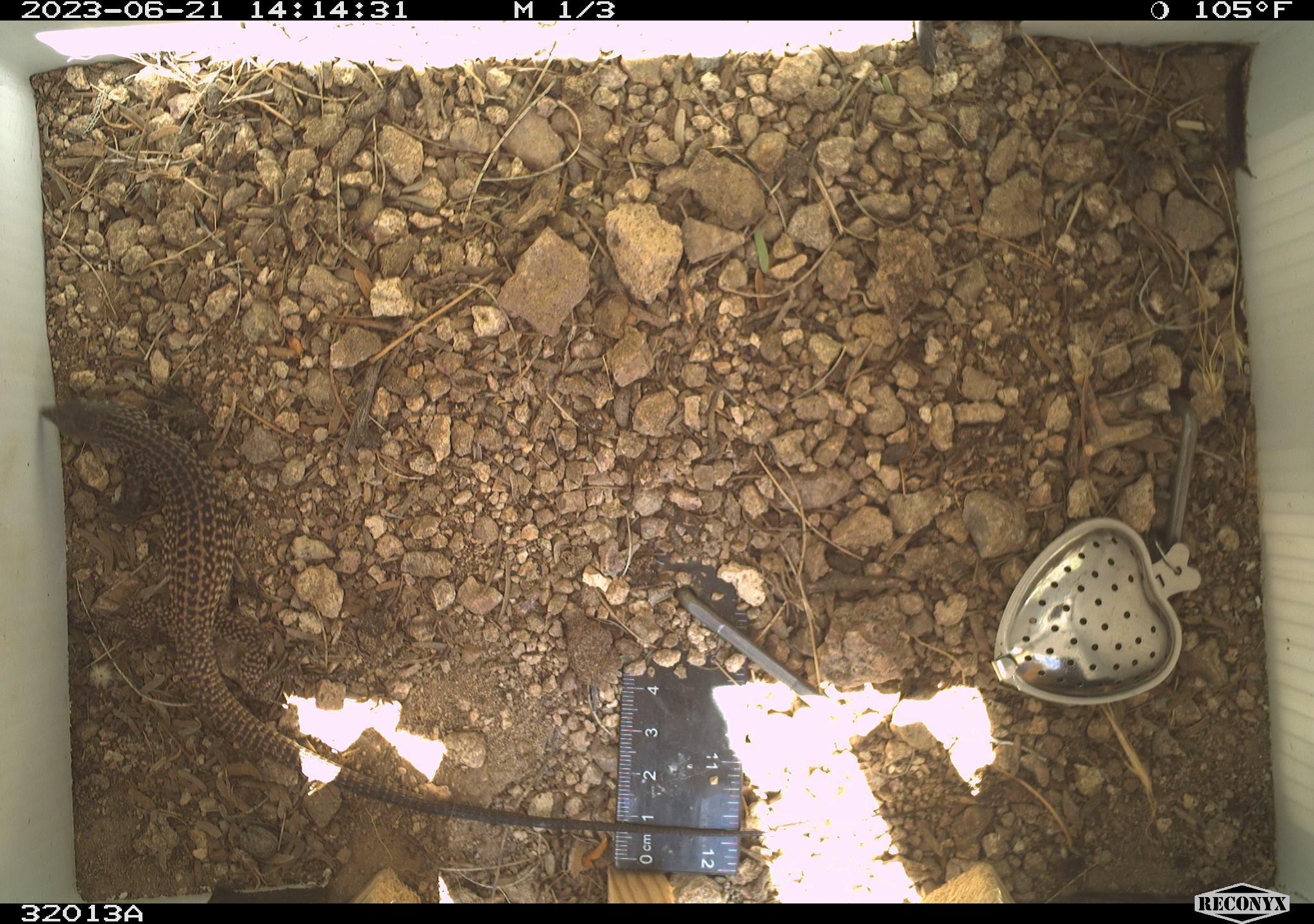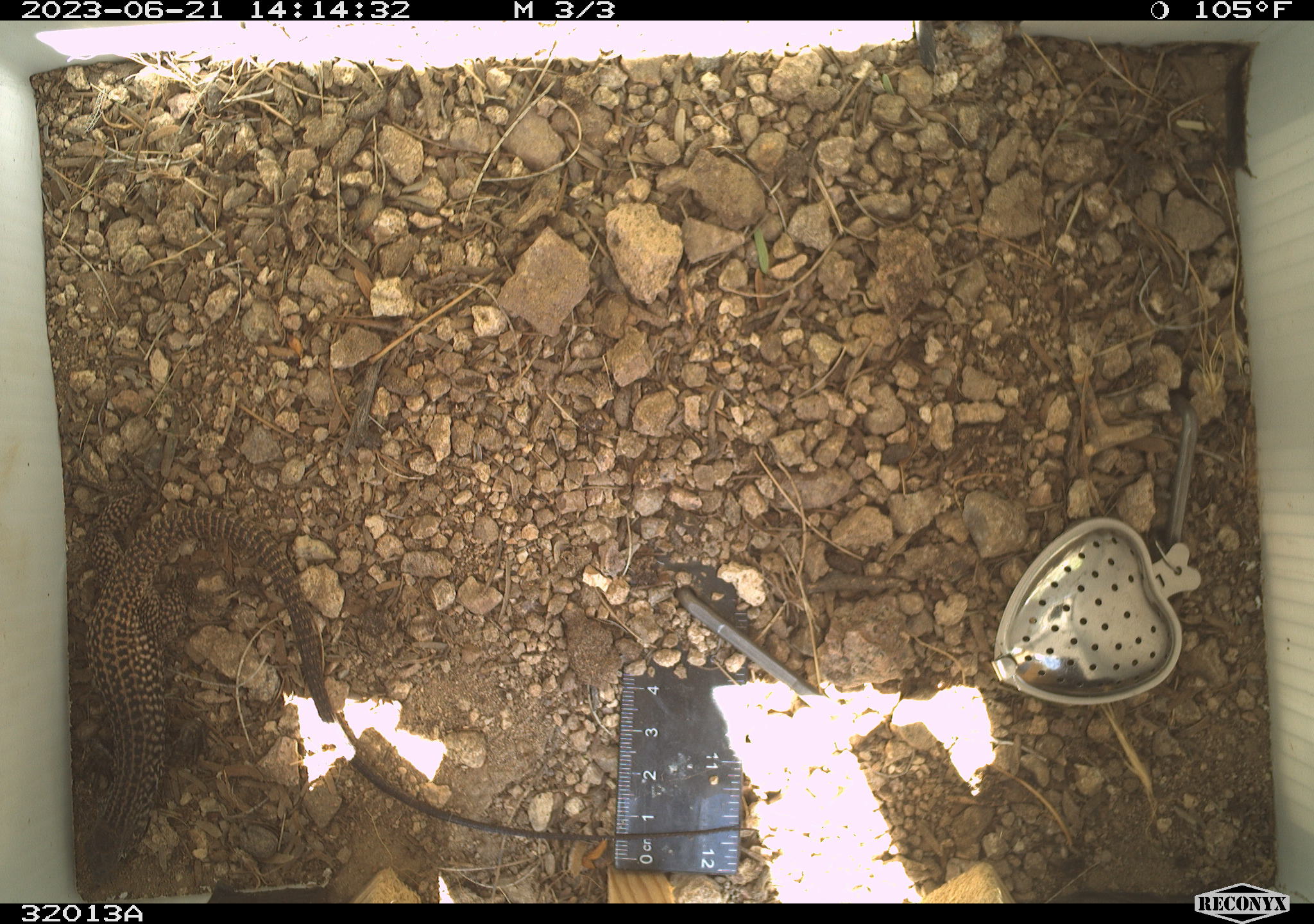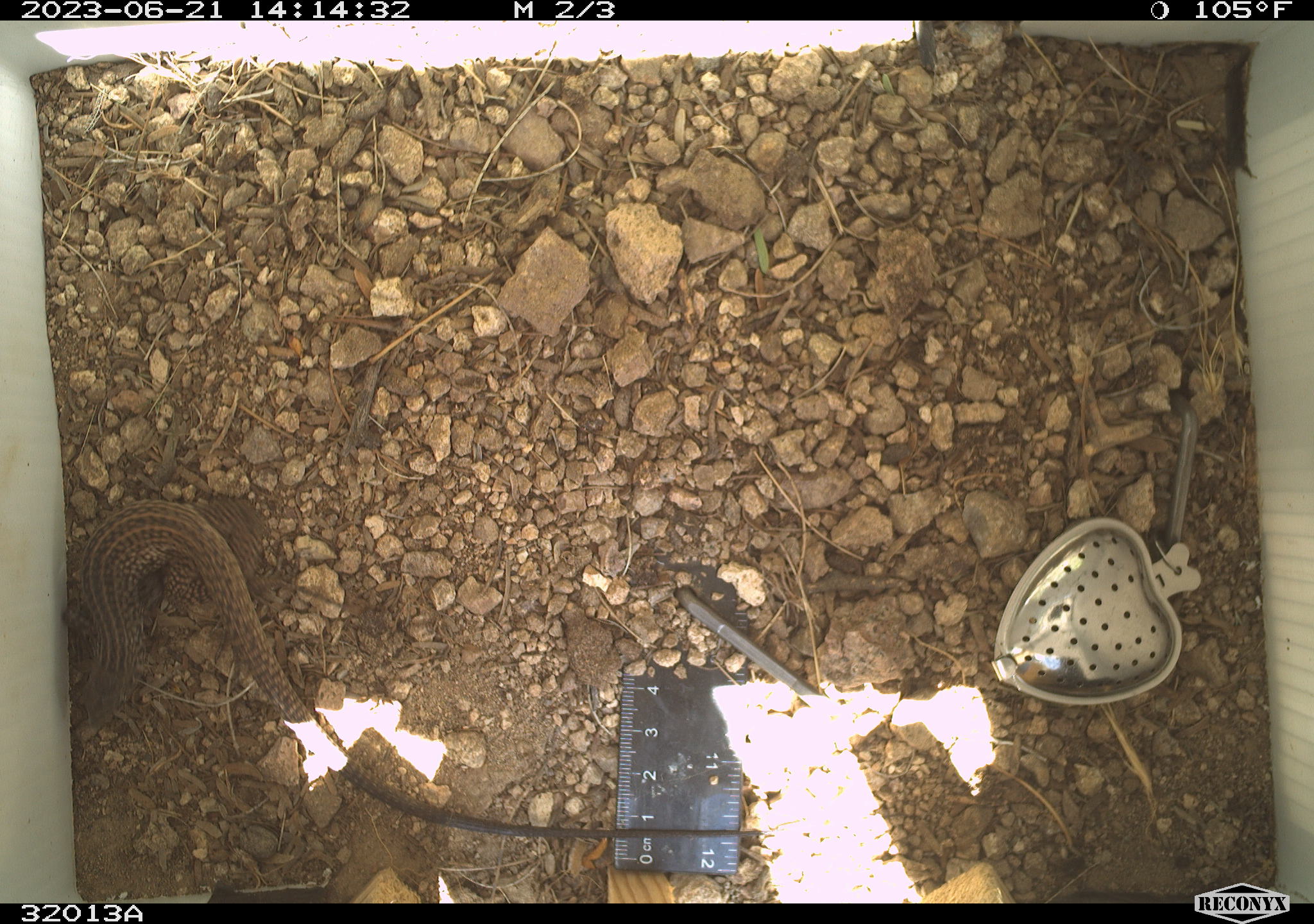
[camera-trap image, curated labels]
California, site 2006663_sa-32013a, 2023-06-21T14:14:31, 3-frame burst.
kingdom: Animalia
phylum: Chordata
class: Reptilia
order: Squamata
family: Teiidae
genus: Aspidoscelis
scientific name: Aspidoscelis tigris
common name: western whiptail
Western whiptail (Aspidoscelis tigris).